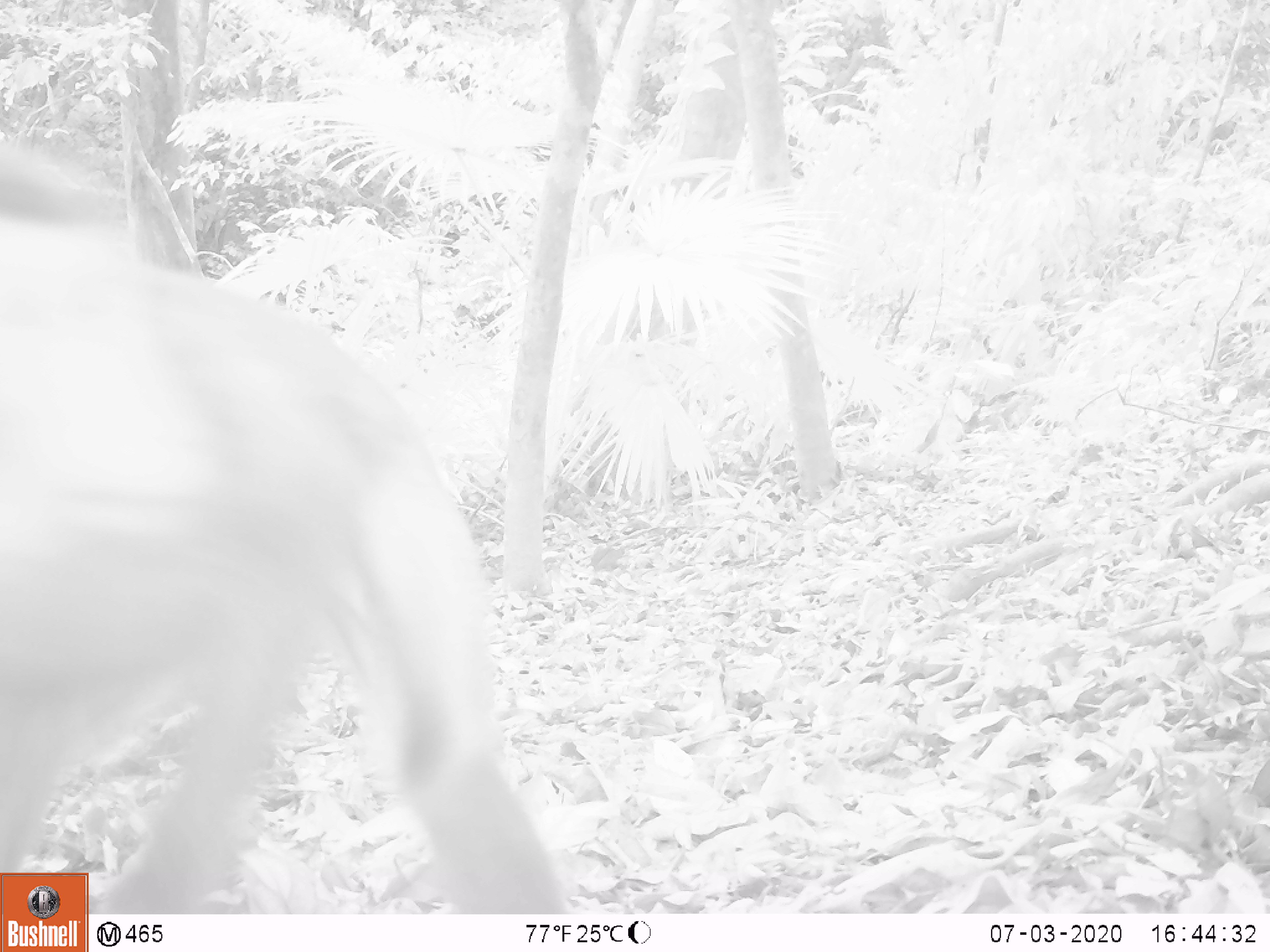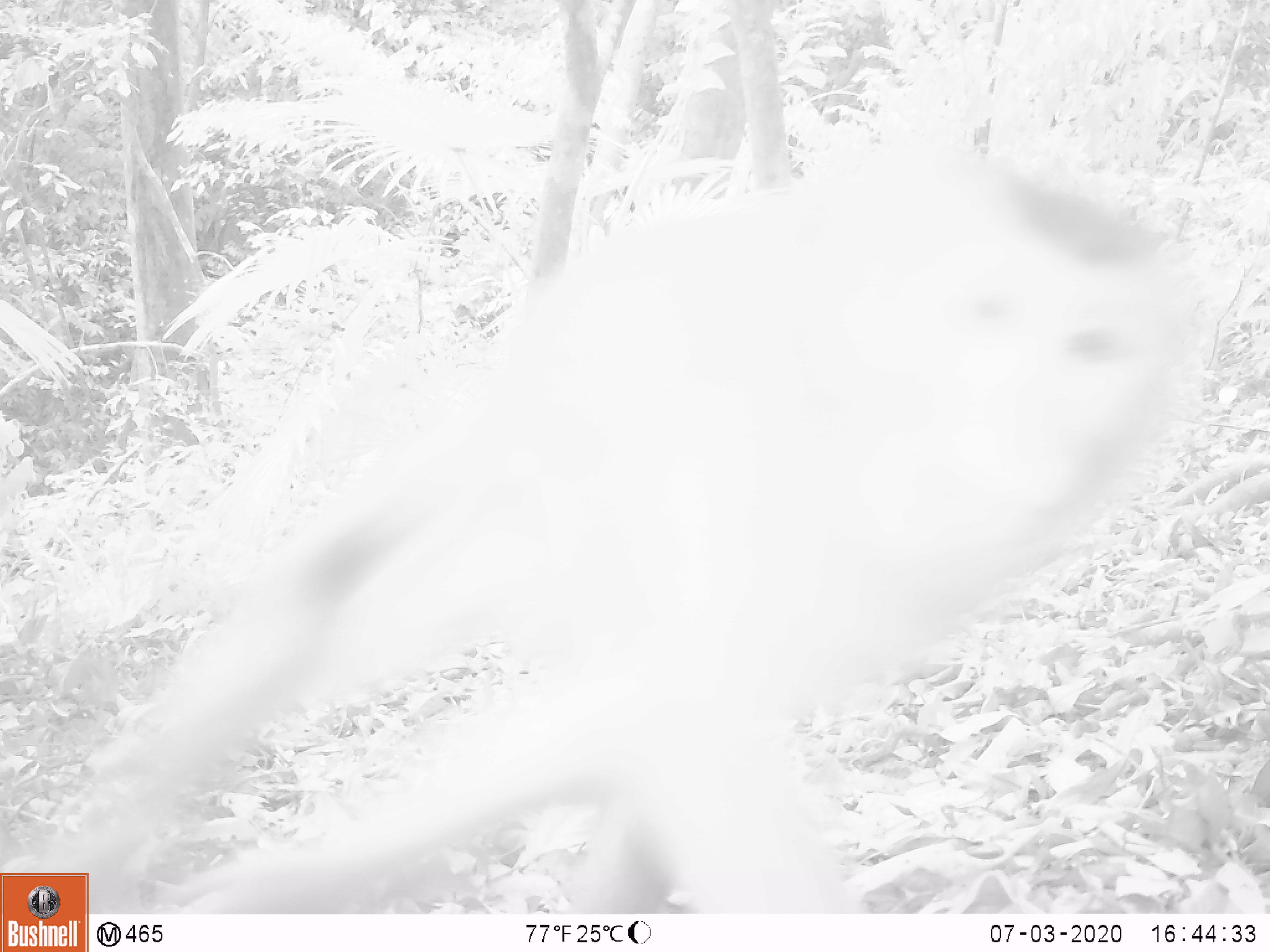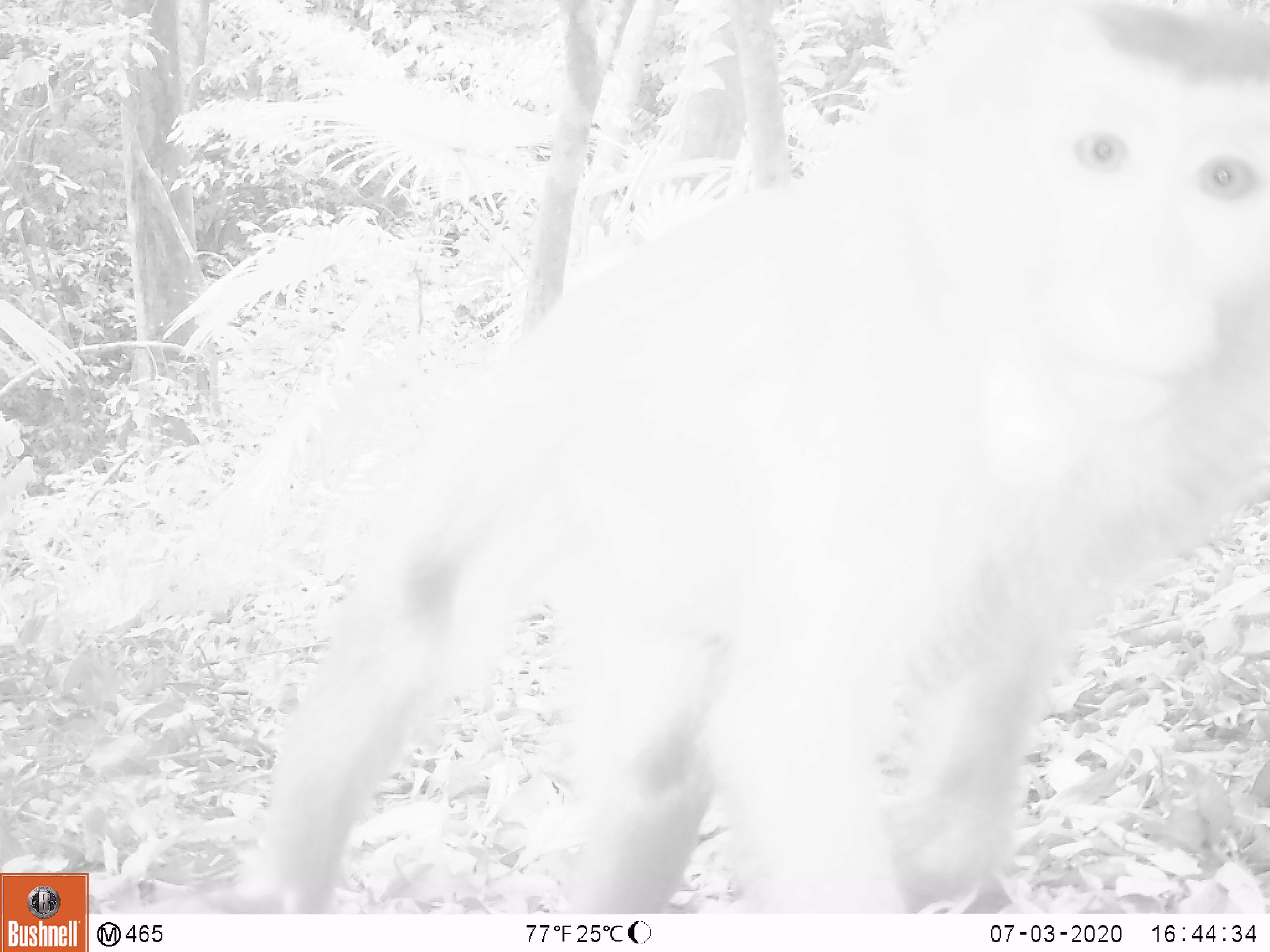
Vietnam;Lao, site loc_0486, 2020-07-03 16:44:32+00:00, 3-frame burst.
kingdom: Animalia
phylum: Chordata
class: Mammalia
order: Primates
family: Cercopithecidae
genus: Macaca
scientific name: Macaca nemestrina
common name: pig-tailed macaque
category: pig tailed macaque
Pig tailed macaque (pig-tailed macaque) (Macaca nemestrina). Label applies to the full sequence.